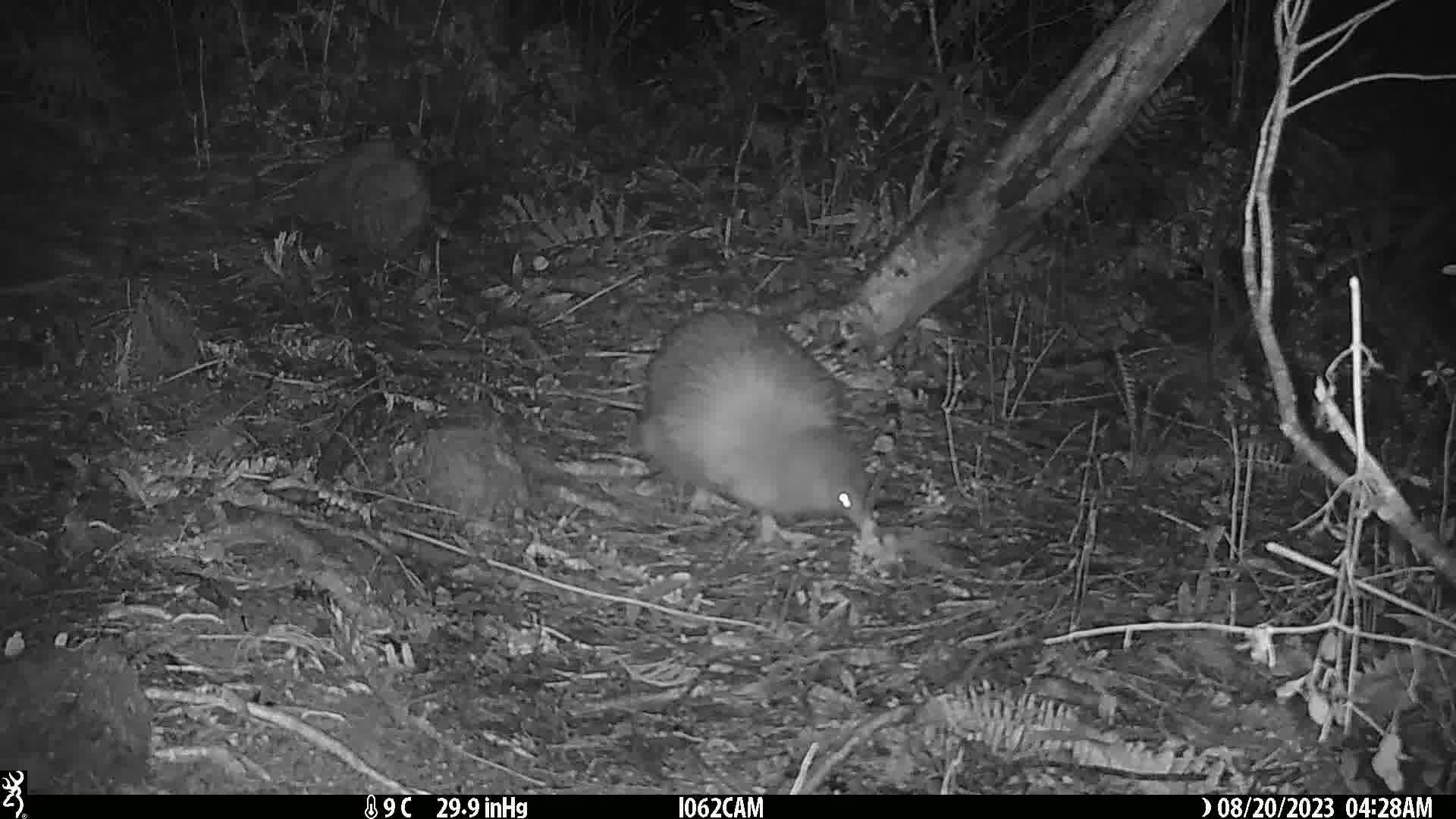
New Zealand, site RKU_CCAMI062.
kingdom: Animalia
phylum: Chordata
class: Aves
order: Apterygiformes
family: Apterygidae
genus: Apteryx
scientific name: Apteryx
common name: kiwi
Kiwi (Apteryx).